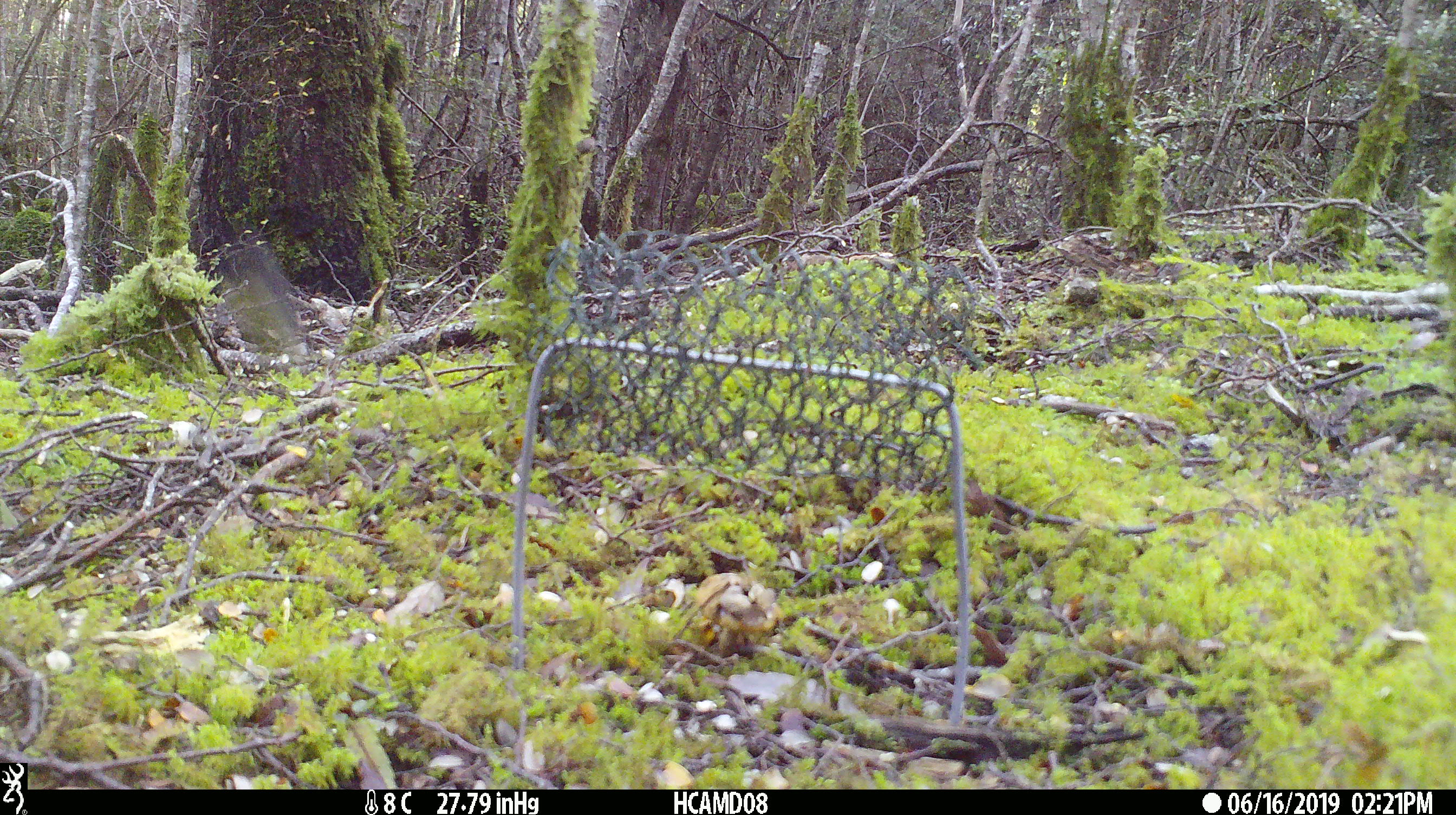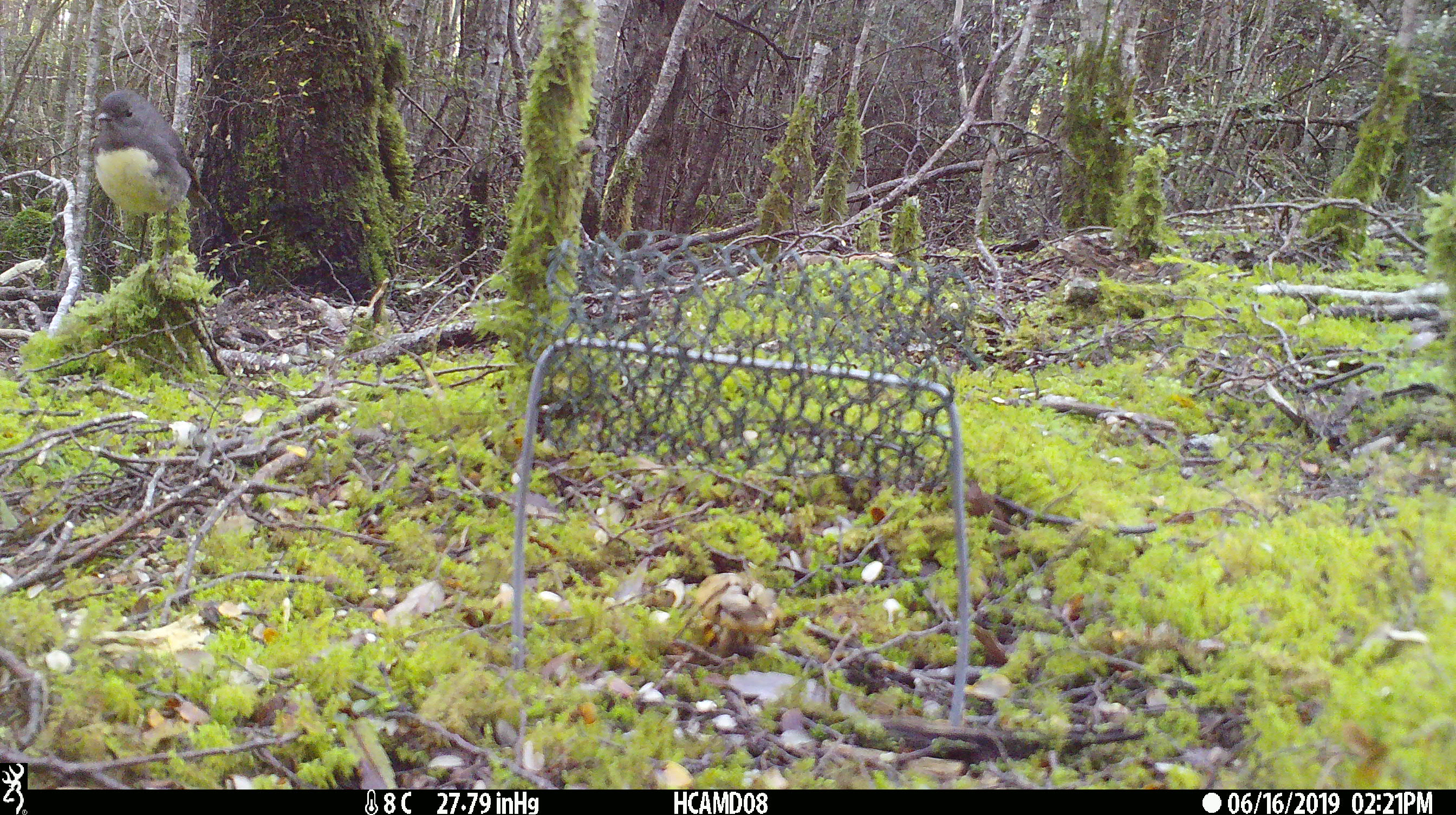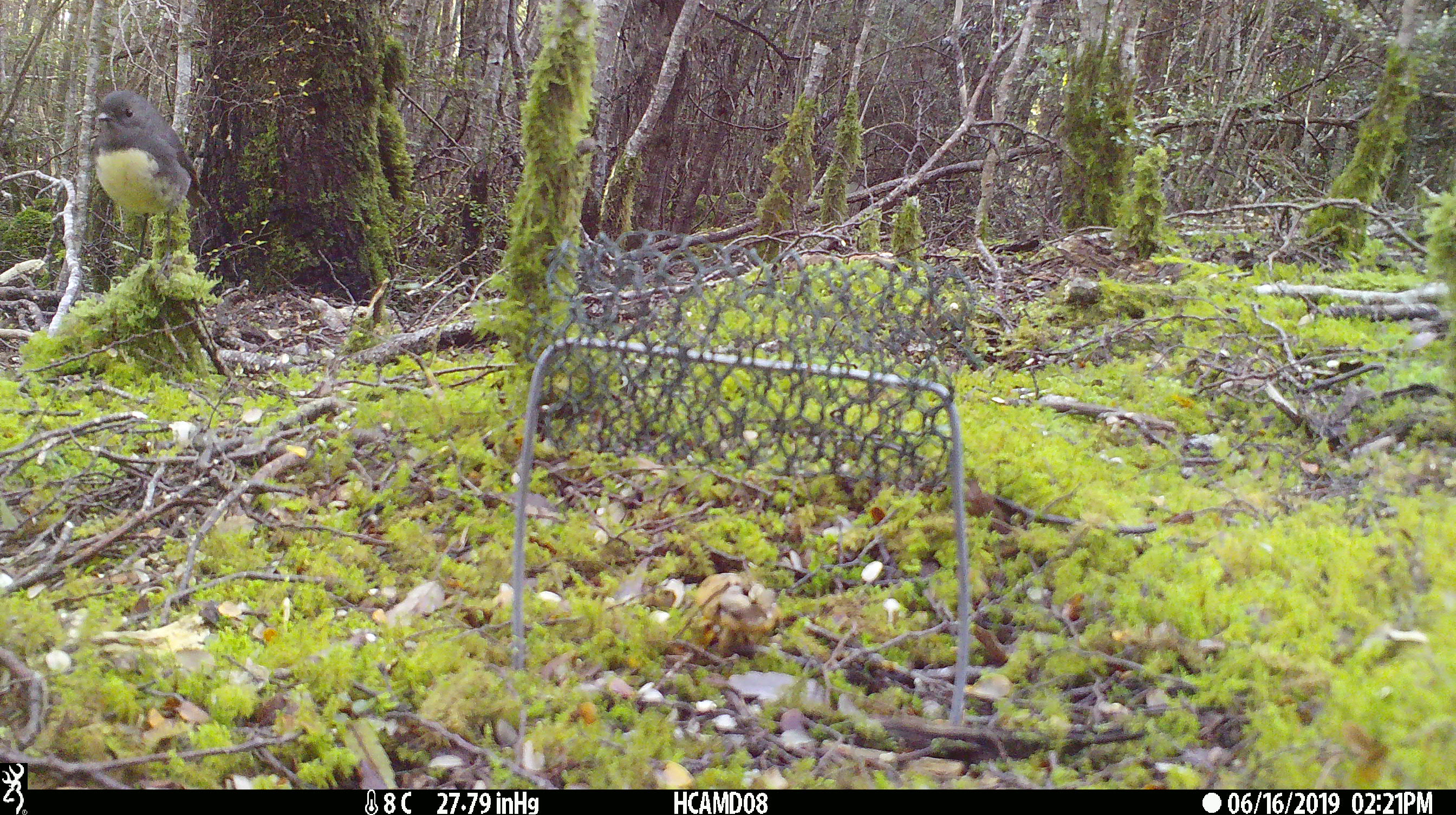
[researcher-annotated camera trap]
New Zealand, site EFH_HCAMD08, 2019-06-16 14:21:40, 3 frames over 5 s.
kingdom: Animalia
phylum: Chordata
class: Aves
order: Passeriformes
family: Petroicidae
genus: Petroica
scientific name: Petroica australis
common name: new zealand robin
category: robin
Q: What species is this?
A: Robin (new zealand robin) (Petroica australis).